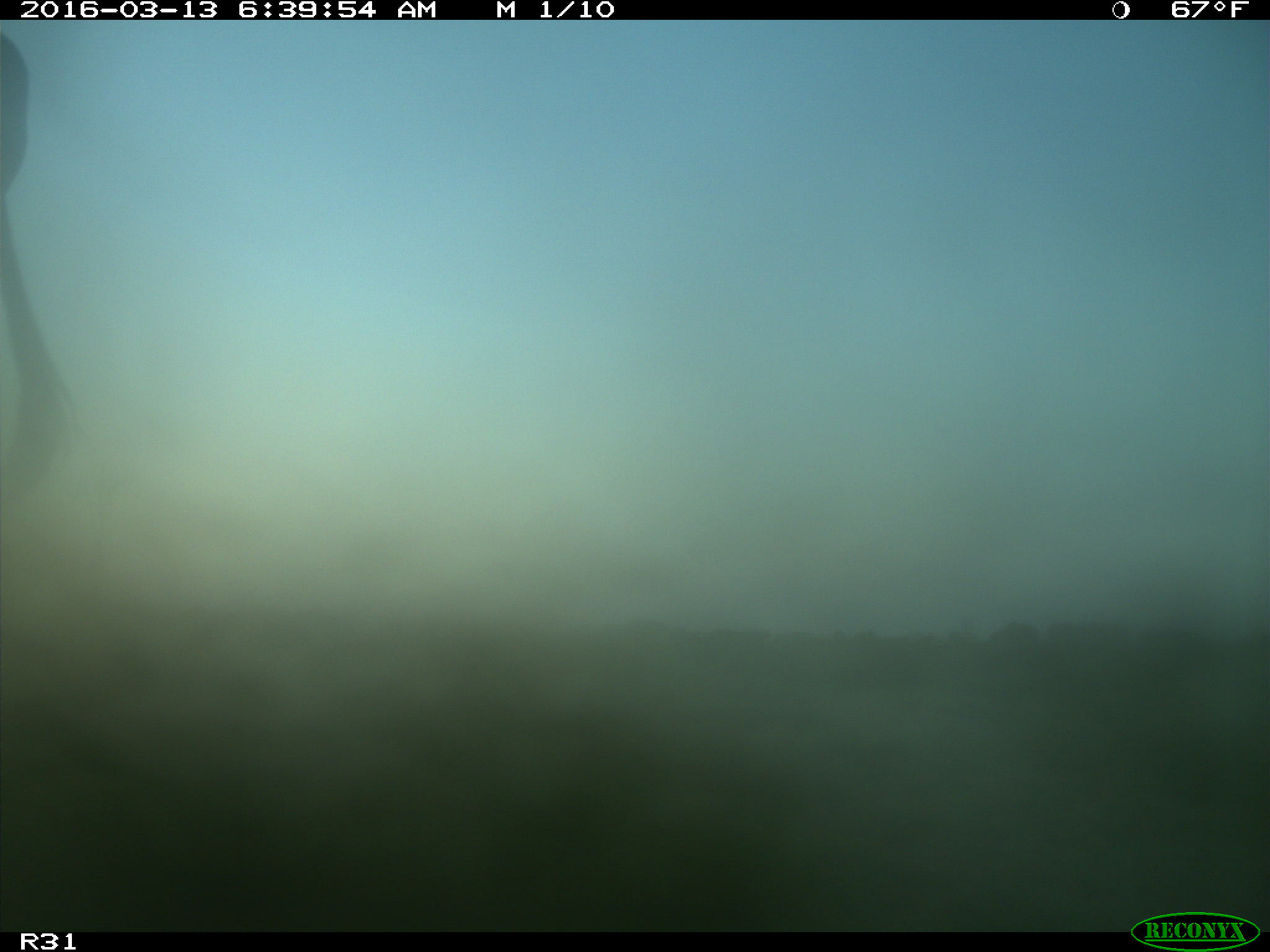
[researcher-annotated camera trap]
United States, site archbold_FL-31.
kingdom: Animalia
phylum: Chordata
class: Mammalia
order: Artiodactyla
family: Bovidae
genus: Bos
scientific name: Bos taurus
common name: domestic cow